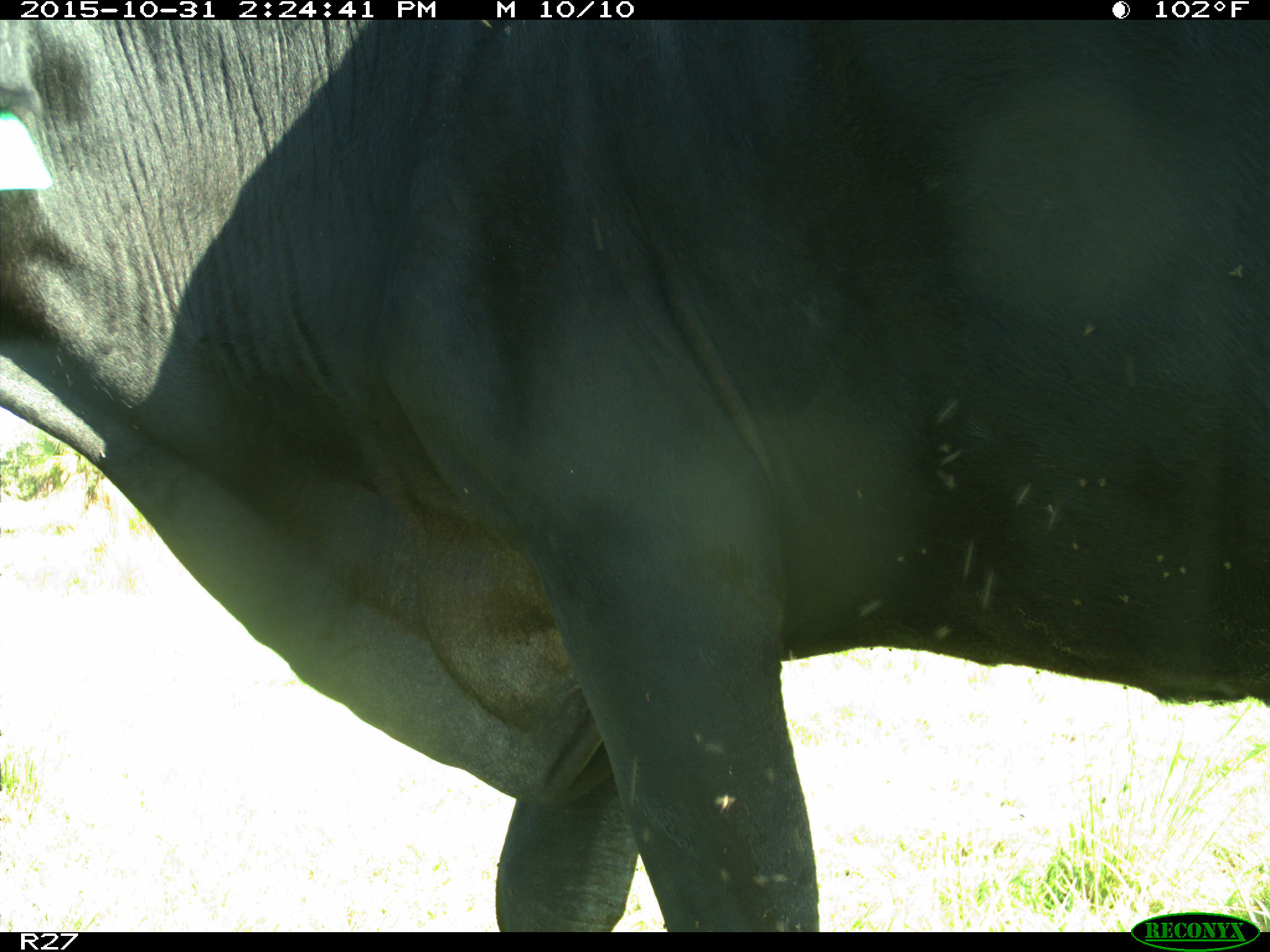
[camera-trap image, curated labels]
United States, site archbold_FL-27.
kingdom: Animalia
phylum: Chordata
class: Mammalia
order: Artiodactyla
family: Bovidae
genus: Bos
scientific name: Bos taurus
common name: domestic cow